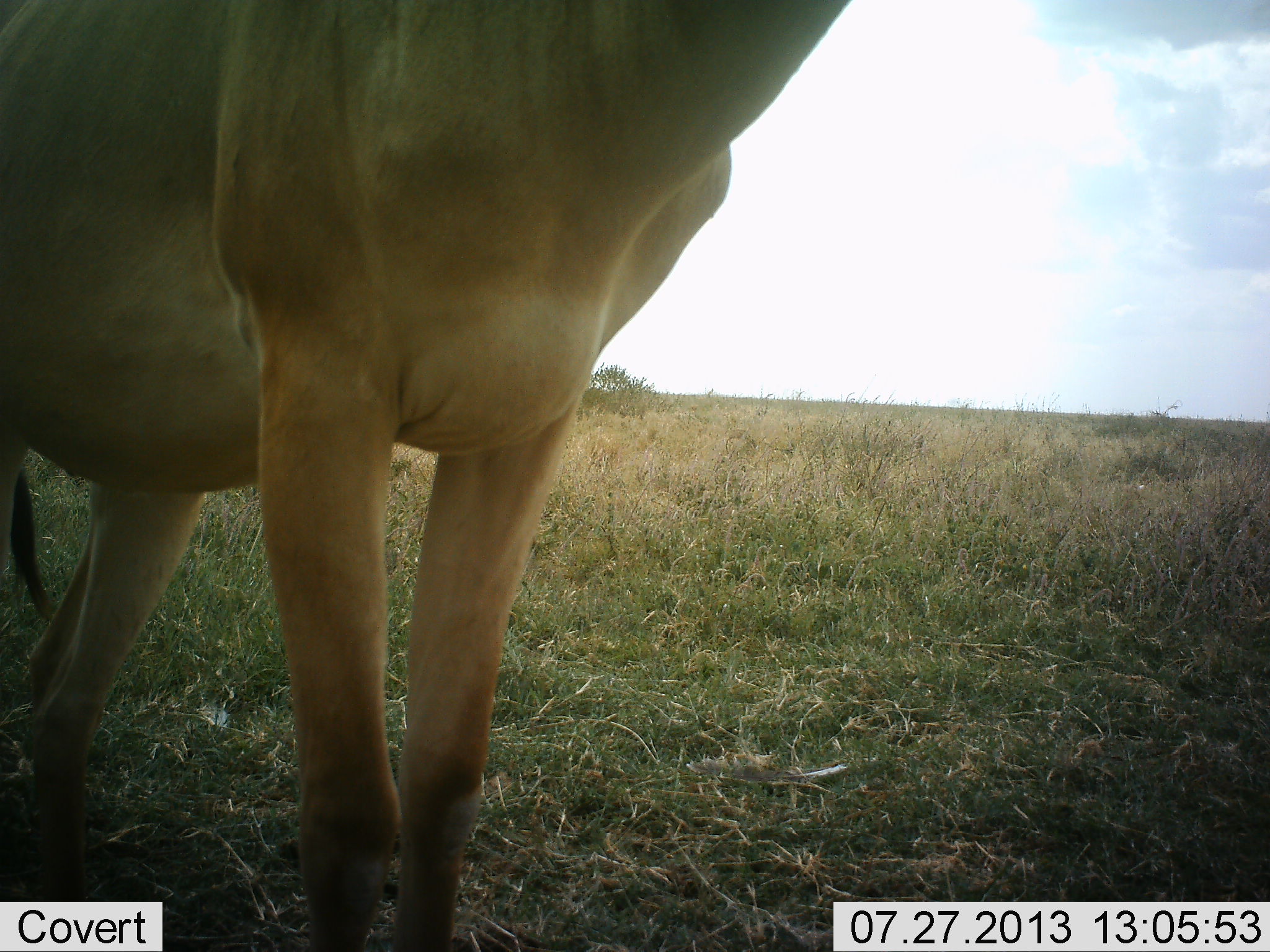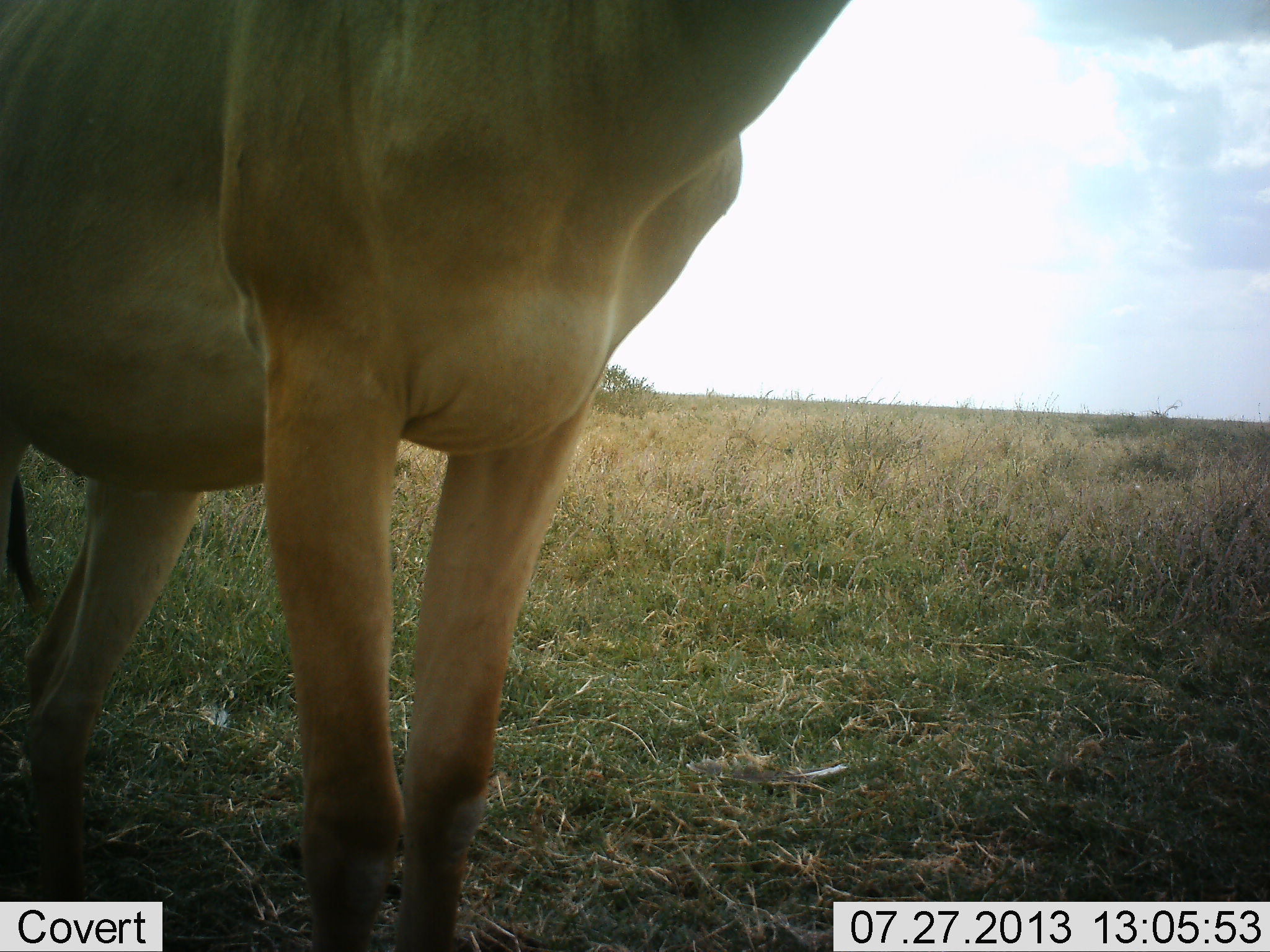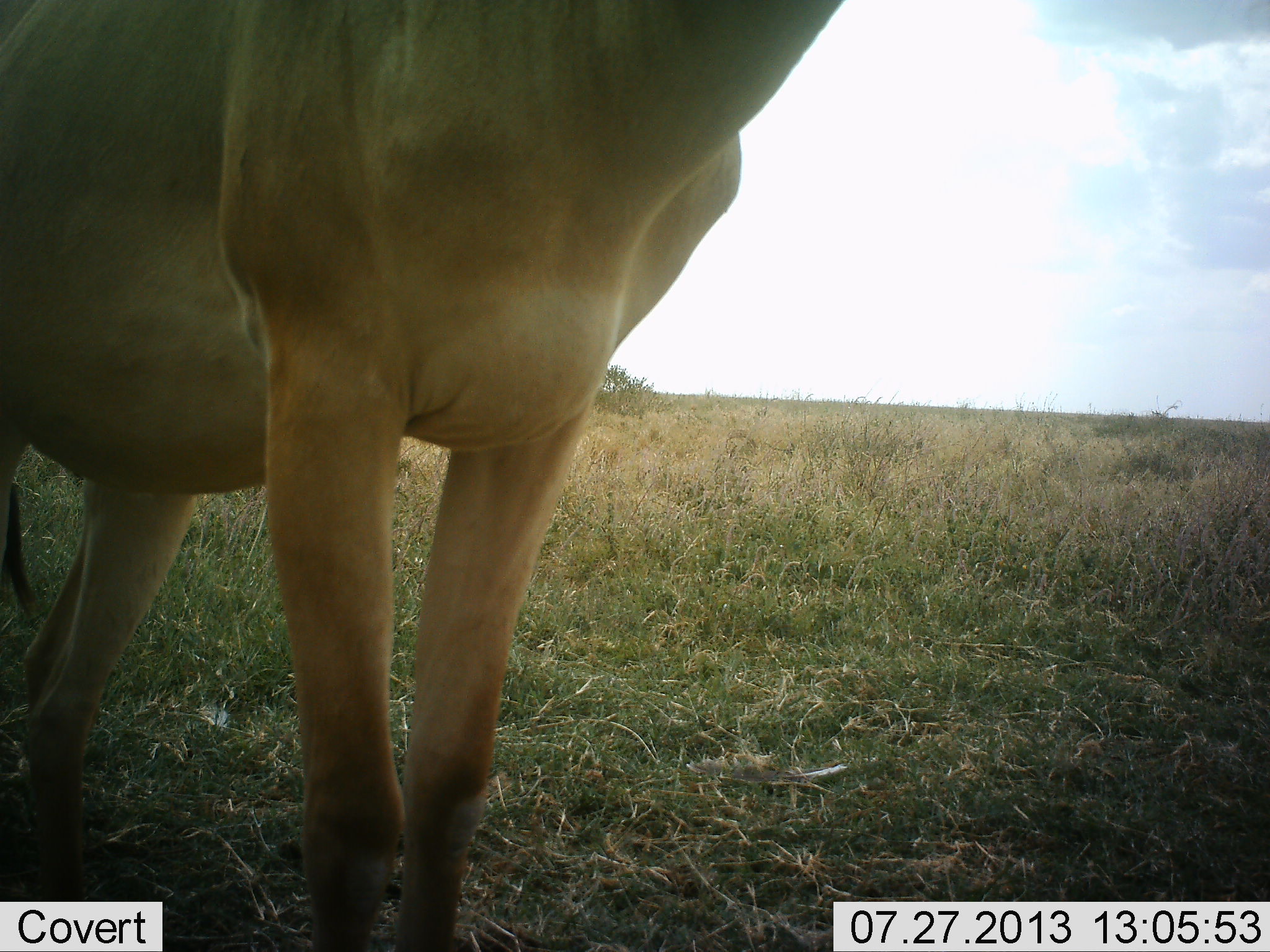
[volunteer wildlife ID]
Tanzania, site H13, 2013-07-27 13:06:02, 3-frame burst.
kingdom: Animalia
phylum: Chordata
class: Mammalia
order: Artiodactyla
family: Bovidae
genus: Alcelaphus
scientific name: Alcelaphus buselaphus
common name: hartebeest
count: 1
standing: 100%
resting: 0%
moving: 0%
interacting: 6%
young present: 0%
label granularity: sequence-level